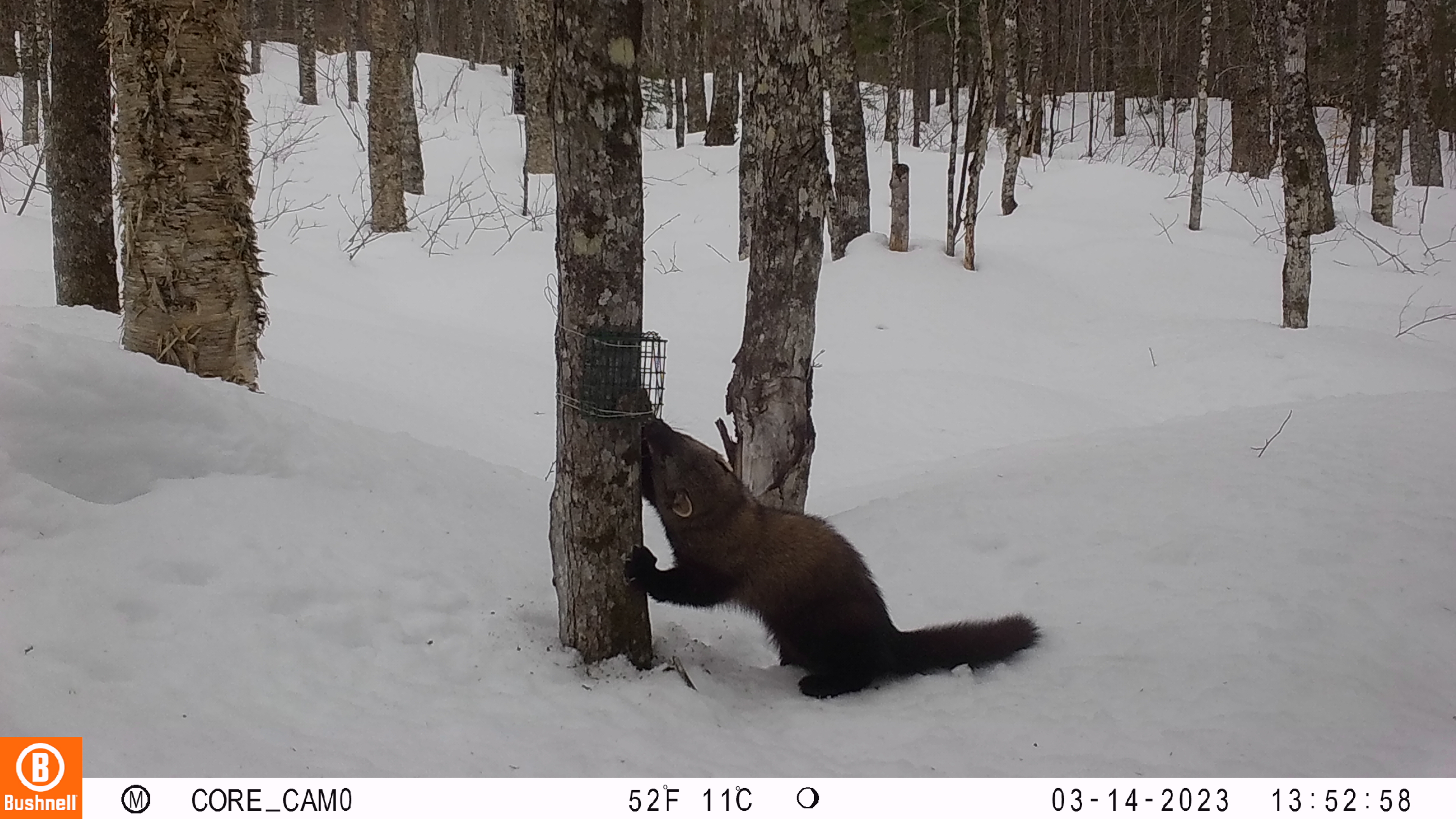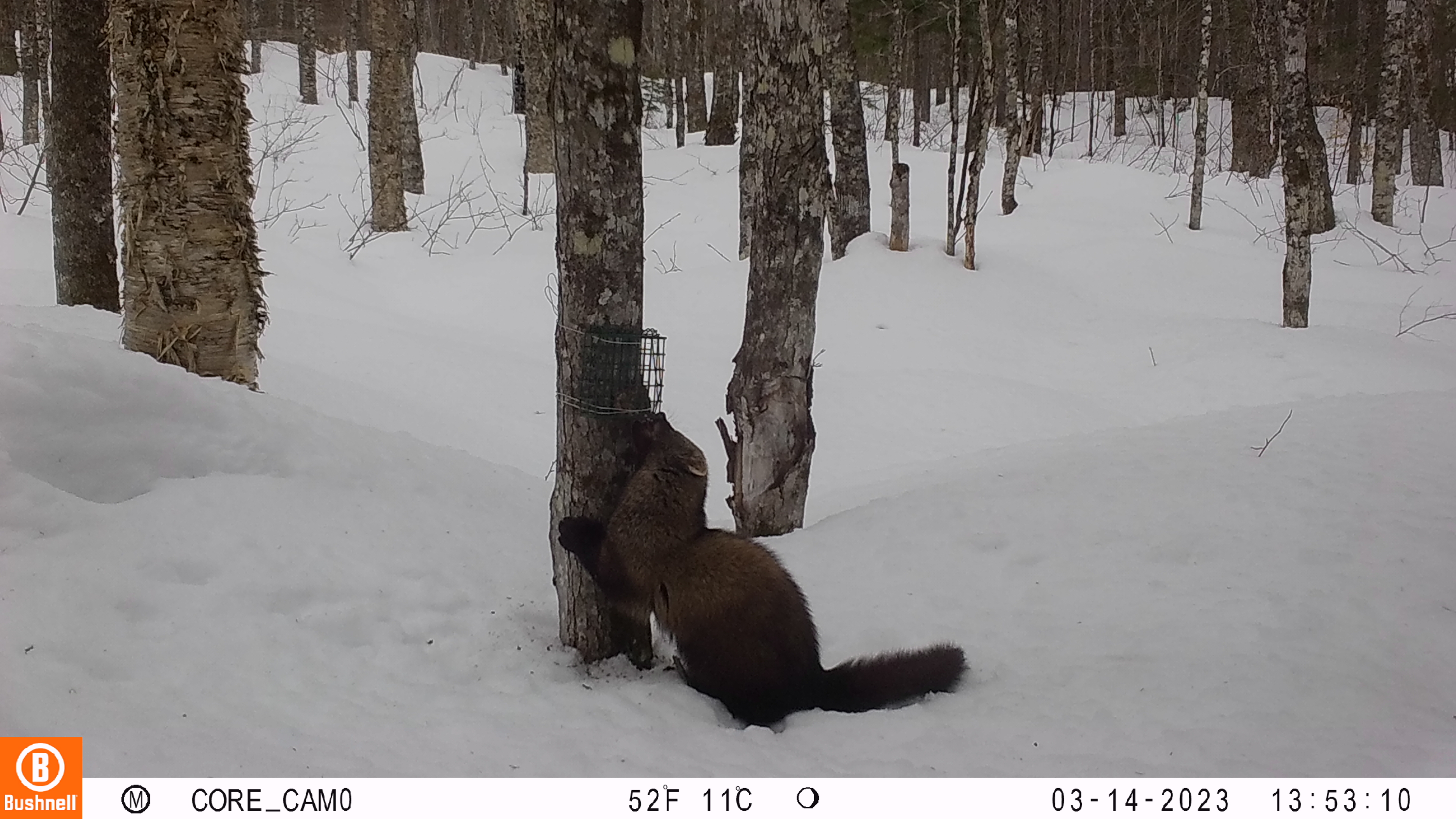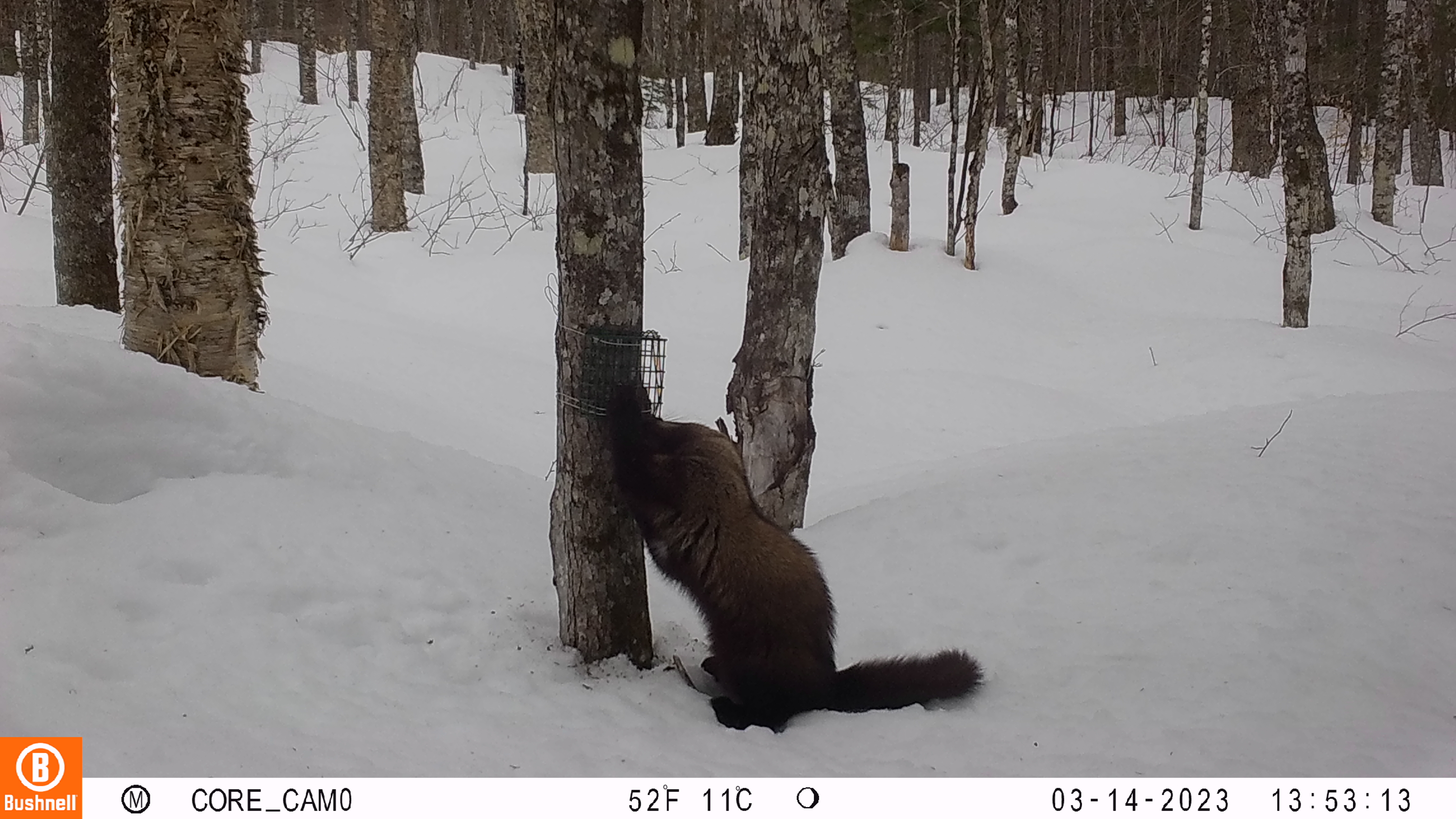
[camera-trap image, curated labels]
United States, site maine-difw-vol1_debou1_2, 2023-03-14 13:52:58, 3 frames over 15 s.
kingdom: Animalia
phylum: Chordata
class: Mammalia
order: Carnivora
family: Mustelidae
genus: Pekania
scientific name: Pekania pennanti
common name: fisher